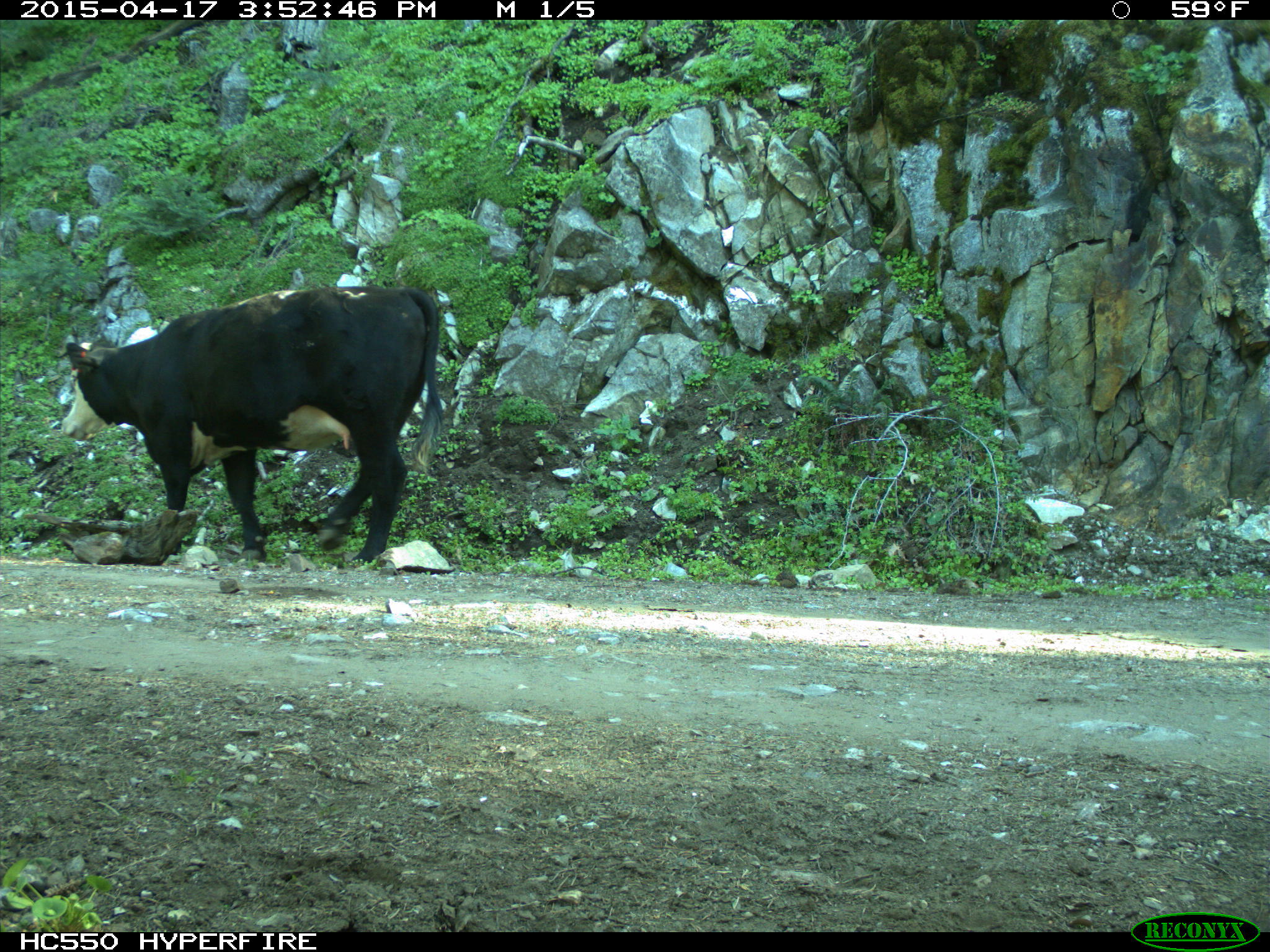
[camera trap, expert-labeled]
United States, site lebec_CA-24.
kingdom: Animalia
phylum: Chordata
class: Mammalia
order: Artiodactyla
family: Bovidae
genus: Bos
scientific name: Bos taurus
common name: domestic cow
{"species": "Bos taurus (domestic cow)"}